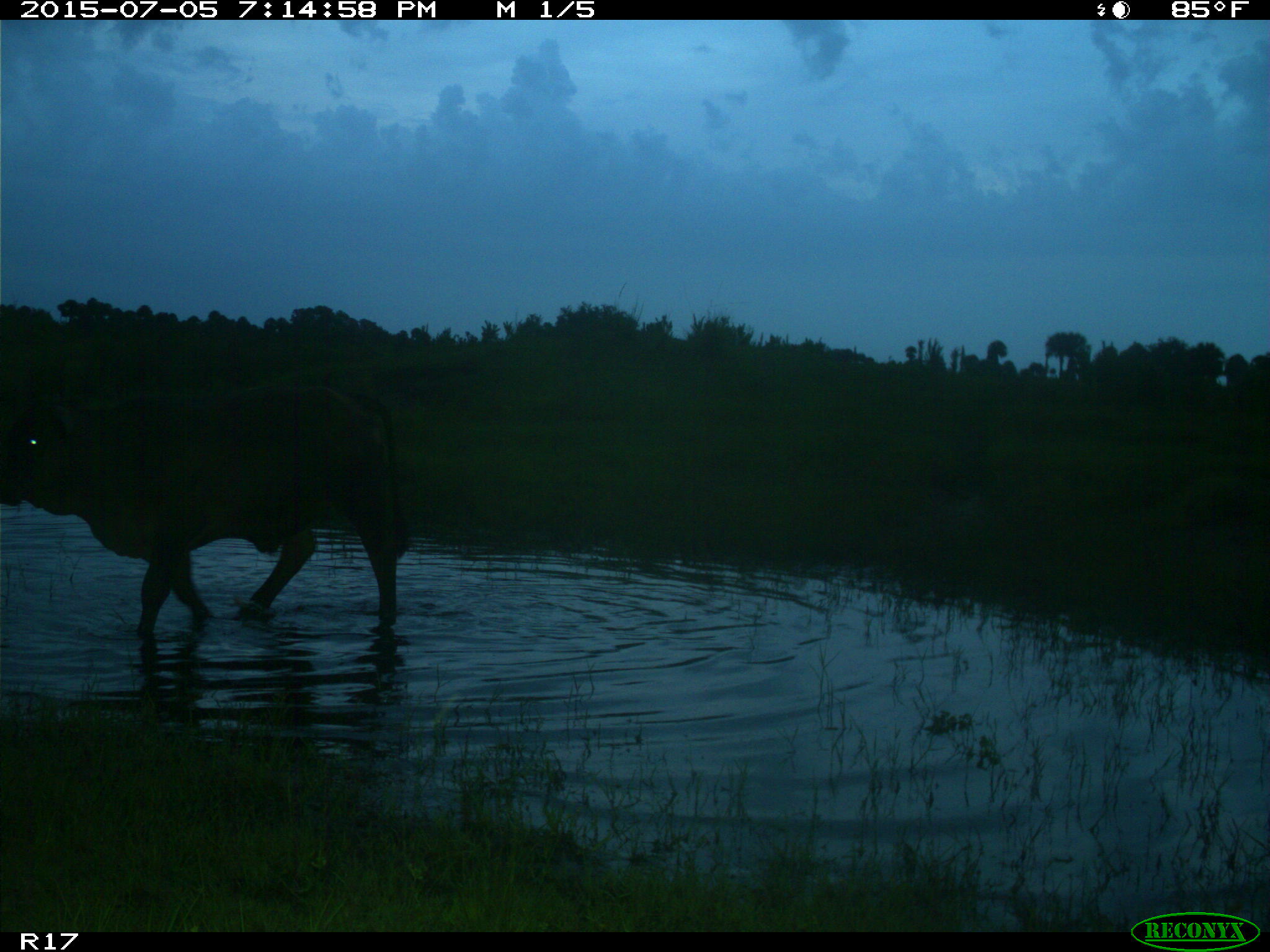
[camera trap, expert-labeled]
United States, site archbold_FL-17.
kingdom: Animalia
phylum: Chordata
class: Mammalia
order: Artiodactyla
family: Bovidae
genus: Bos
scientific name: Bos taurus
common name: domestic cow